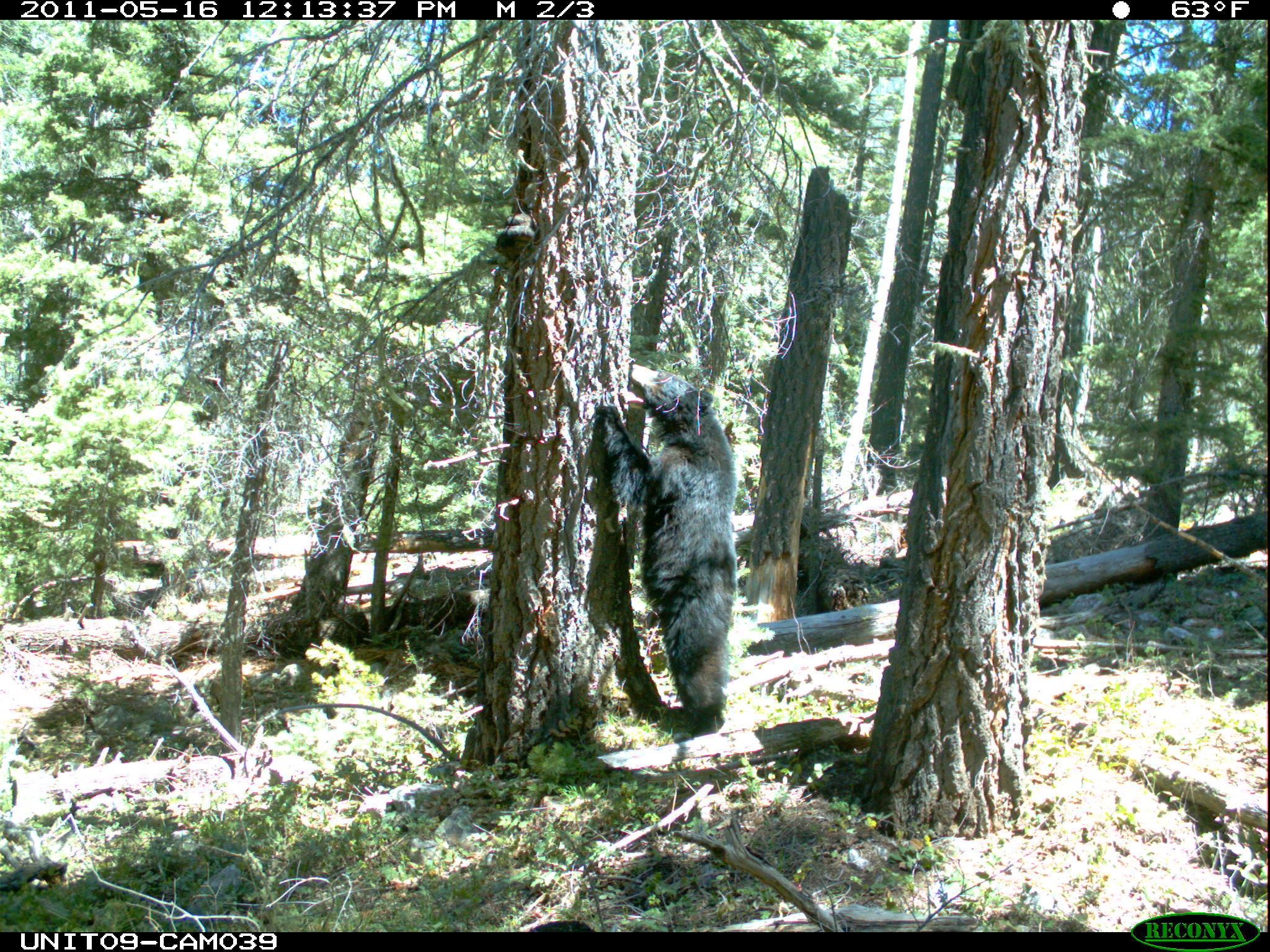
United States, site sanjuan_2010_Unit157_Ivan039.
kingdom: Animalia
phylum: Chordata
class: Mammalia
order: Carnivora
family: Ursidae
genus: Ursus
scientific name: Ursus americanus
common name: american black bear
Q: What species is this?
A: Ursus americanus (american black bear).